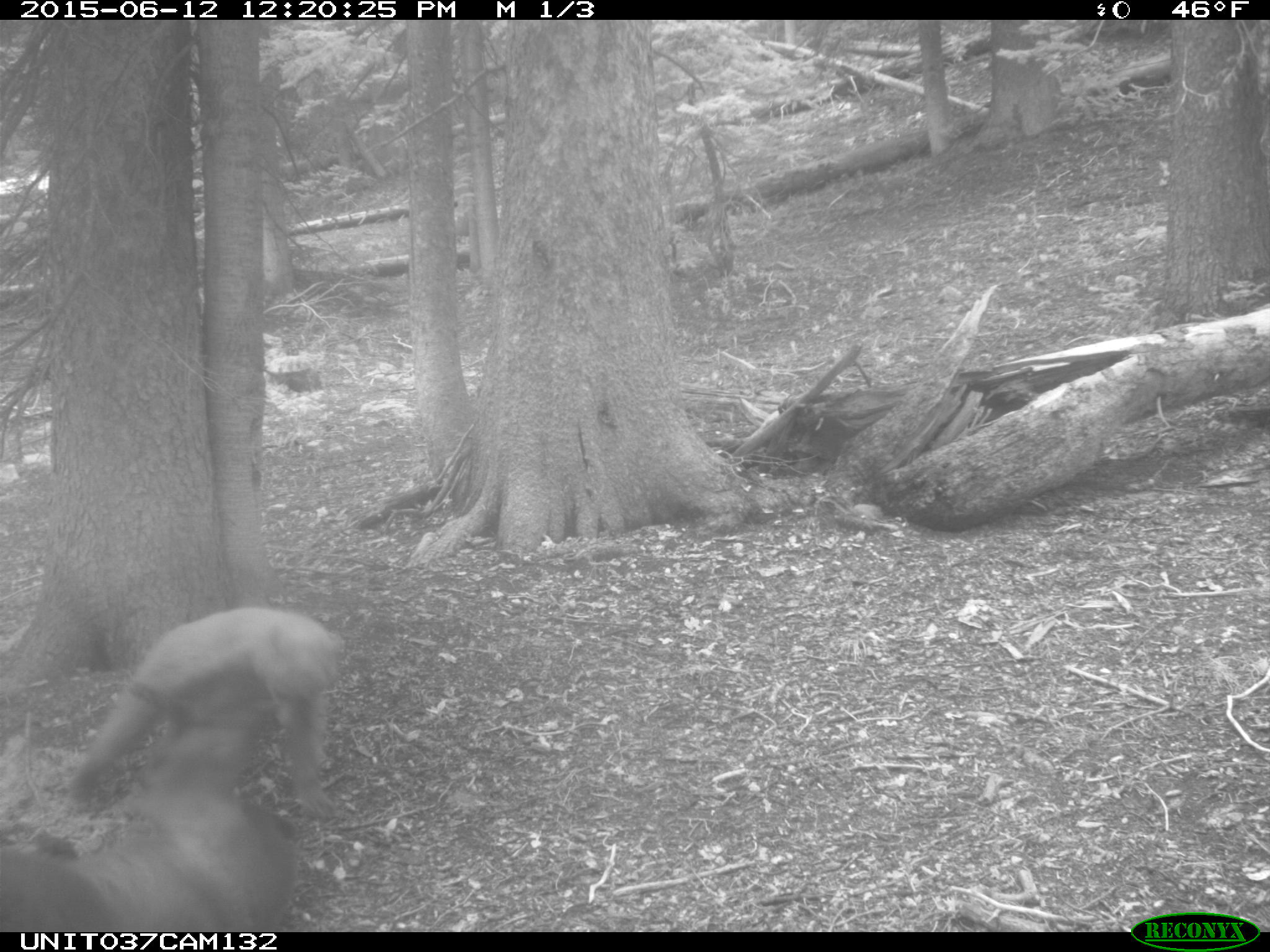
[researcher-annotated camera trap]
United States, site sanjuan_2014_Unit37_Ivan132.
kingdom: Animalia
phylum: Chordata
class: Mammalia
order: Carnivora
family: Ursidae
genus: Ursus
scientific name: Ursus americanus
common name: american black bear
Ursus americanus (american black bear).